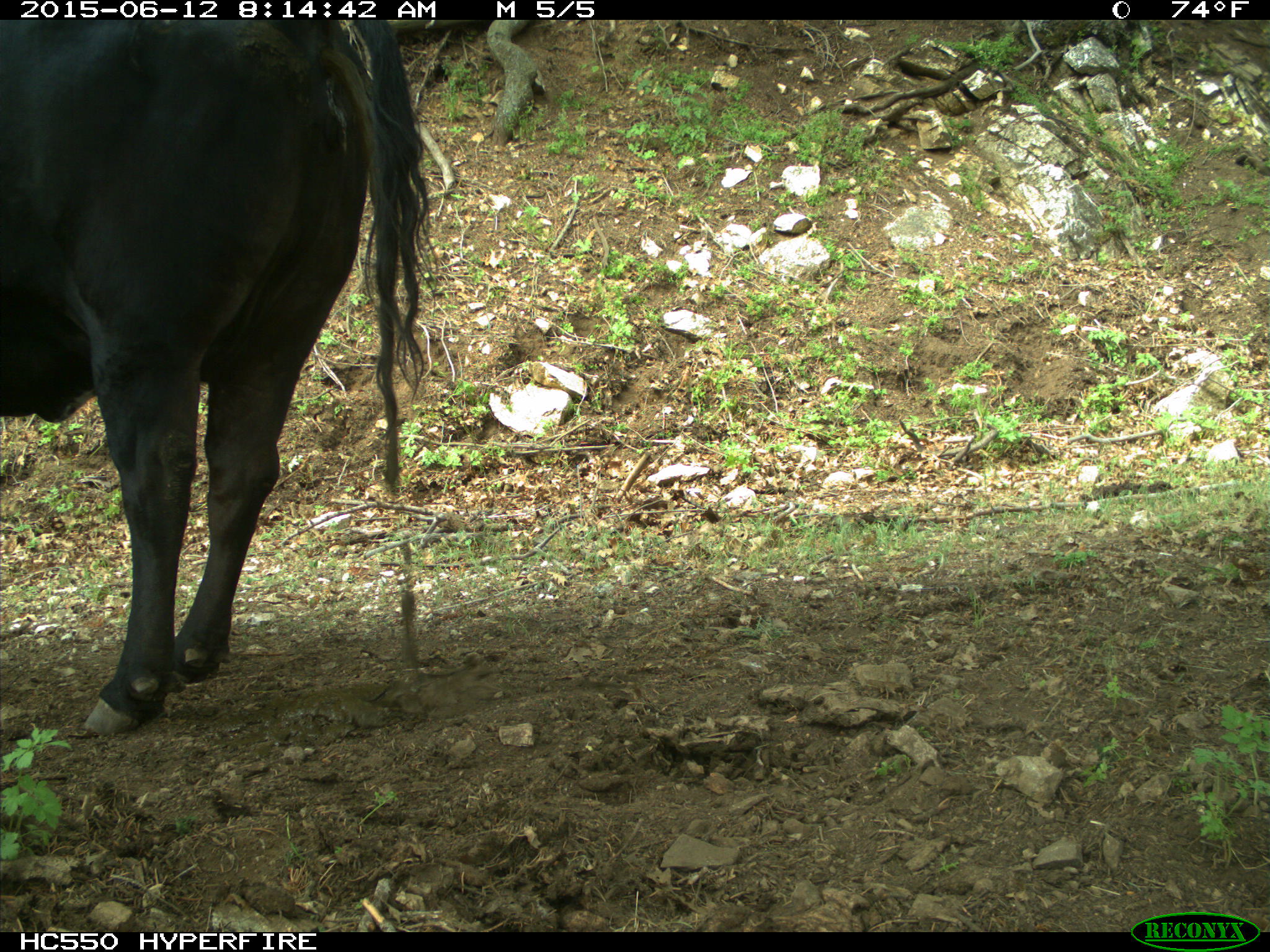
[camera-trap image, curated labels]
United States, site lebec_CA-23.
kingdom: Animalia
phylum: Chordata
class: Mammalia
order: Artiodactyla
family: Bovidae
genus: Bos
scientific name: Bos taurus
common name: domestic cow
Bos taurus (domestic cow).